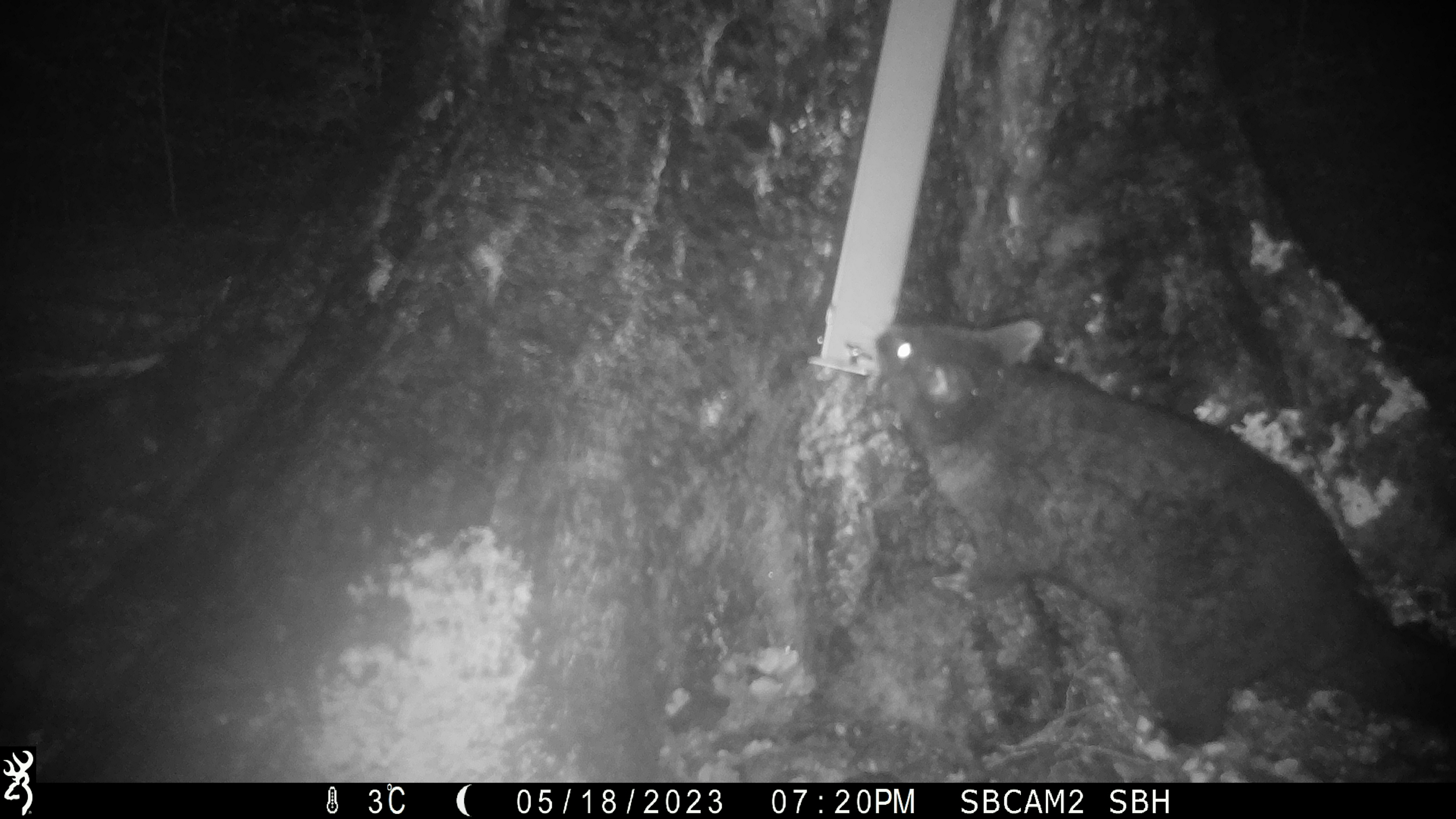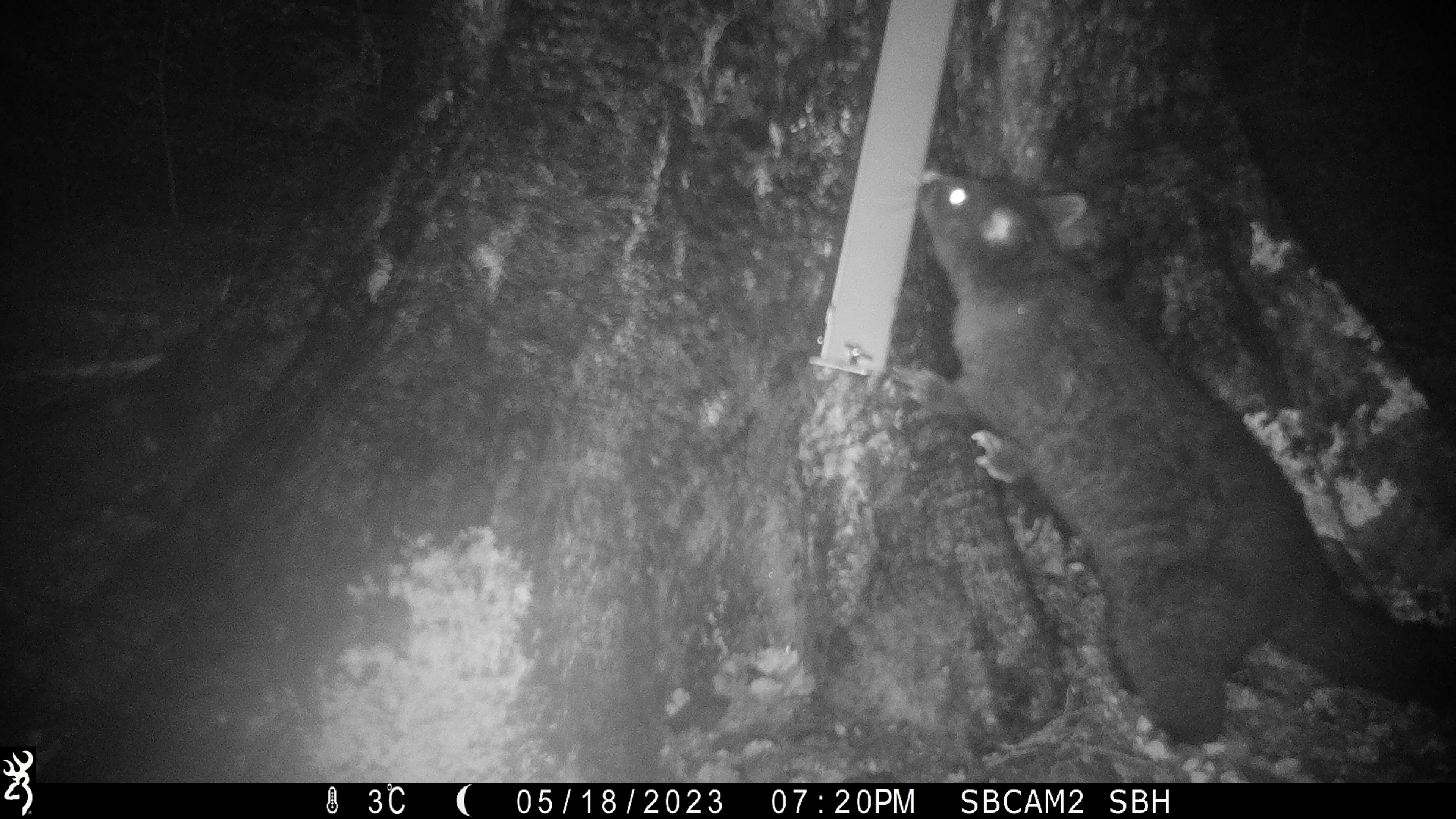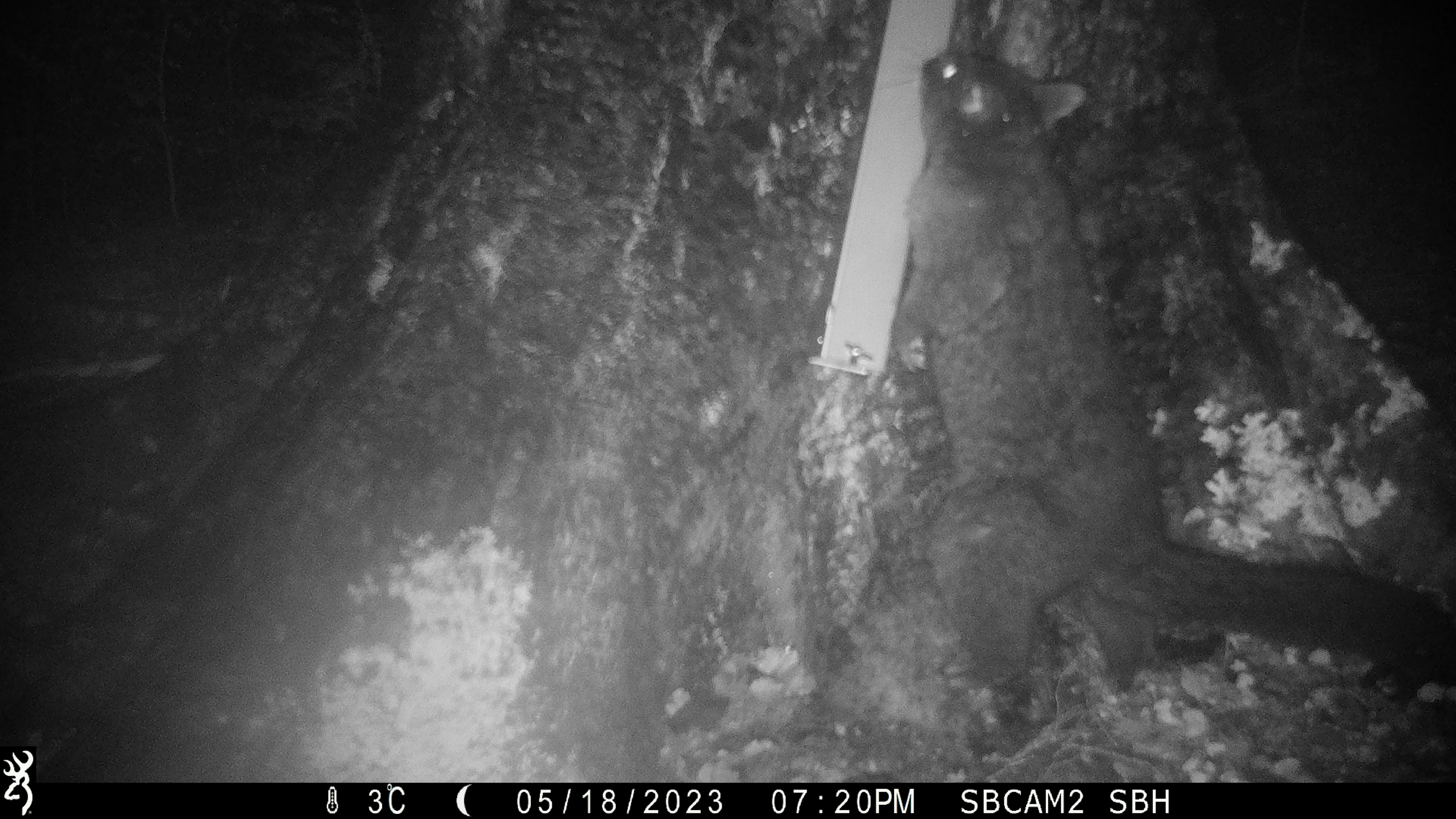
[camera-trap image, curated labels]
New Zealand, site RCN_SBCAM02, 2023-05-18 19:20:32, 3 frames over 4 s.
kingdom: Animalia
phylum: Chordata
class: Mammalia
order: Diprotodontia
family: Phalangeridae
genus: Trichosurus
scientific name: Trichosurus vulpecula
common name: common brushtail possum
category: possum